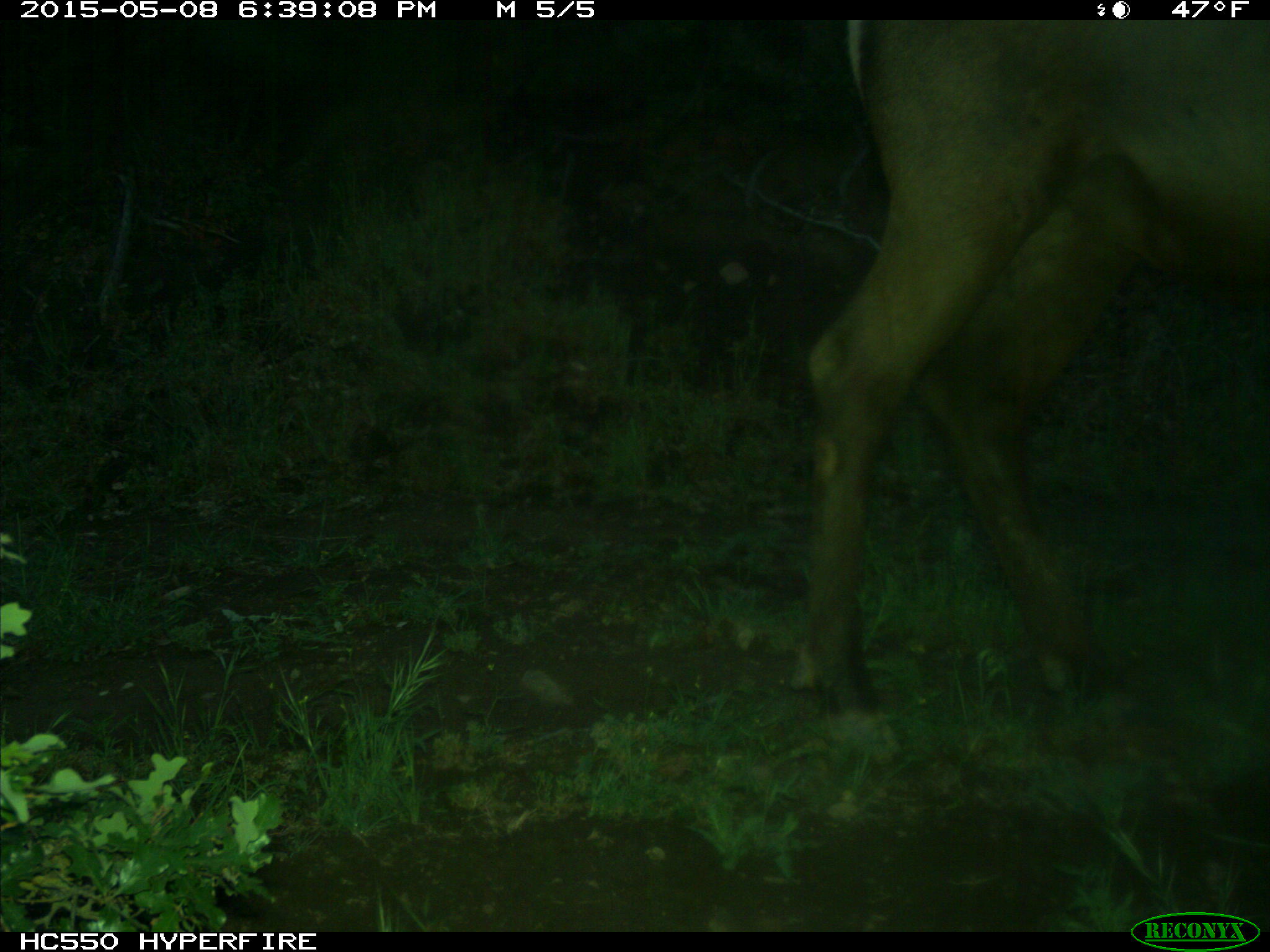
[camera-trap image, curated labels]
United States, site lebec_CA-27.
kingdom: Animalia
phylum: Chordata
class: Mammalia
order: Artiodactyla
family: Cervidae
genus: Cervus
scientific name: Cervus canadensis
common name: elk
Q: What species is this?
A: Cervus canadensis (elk).